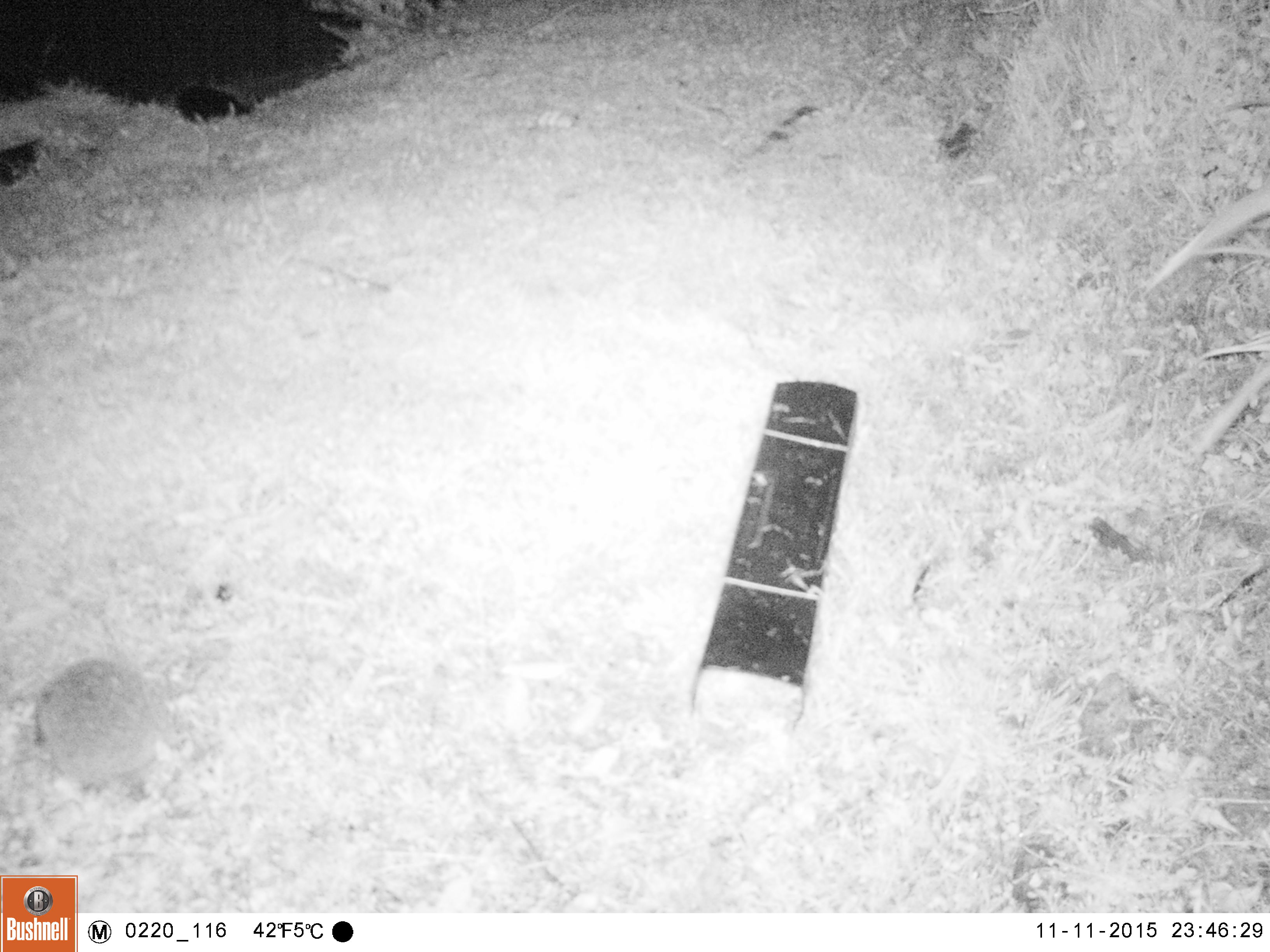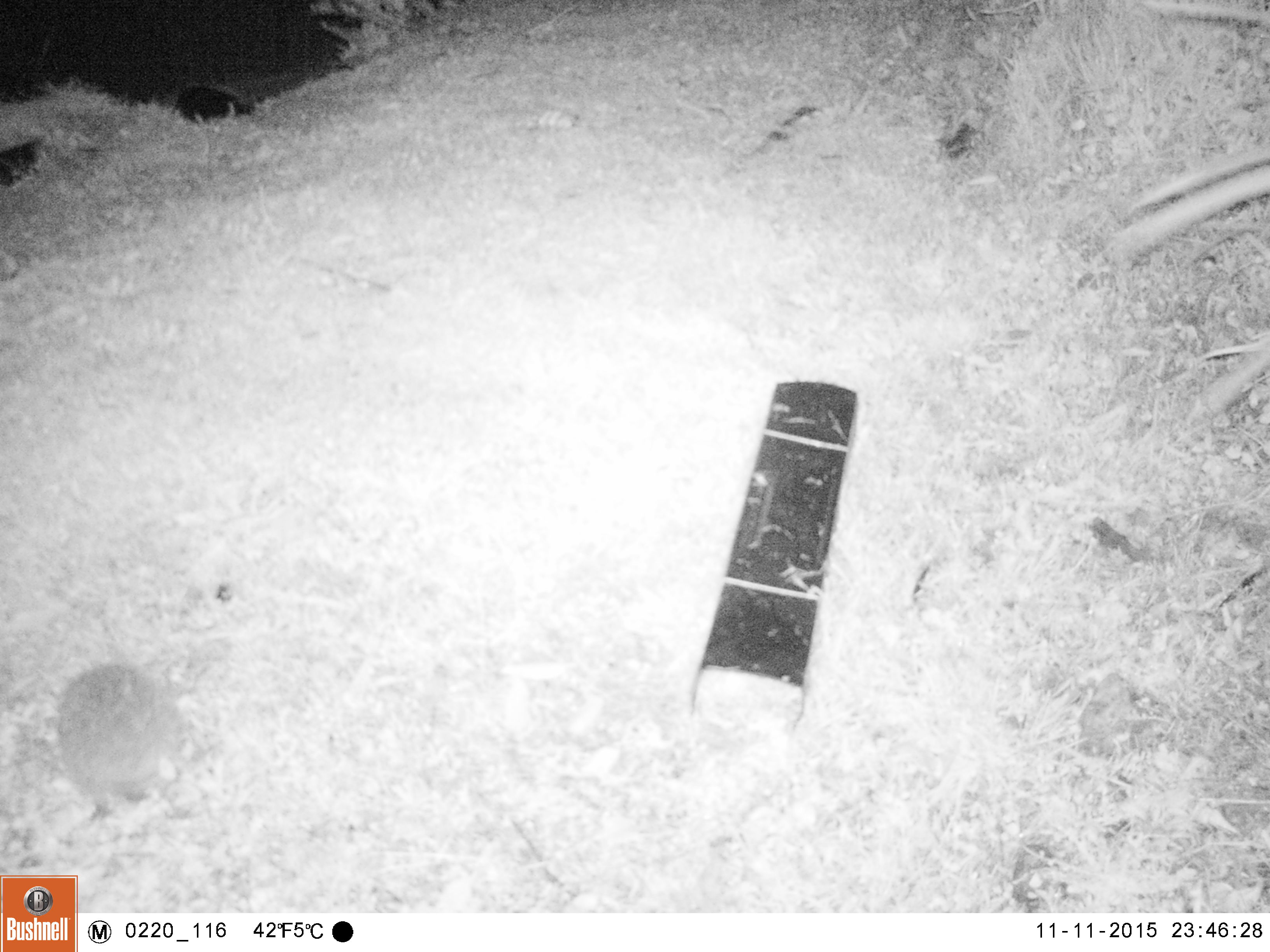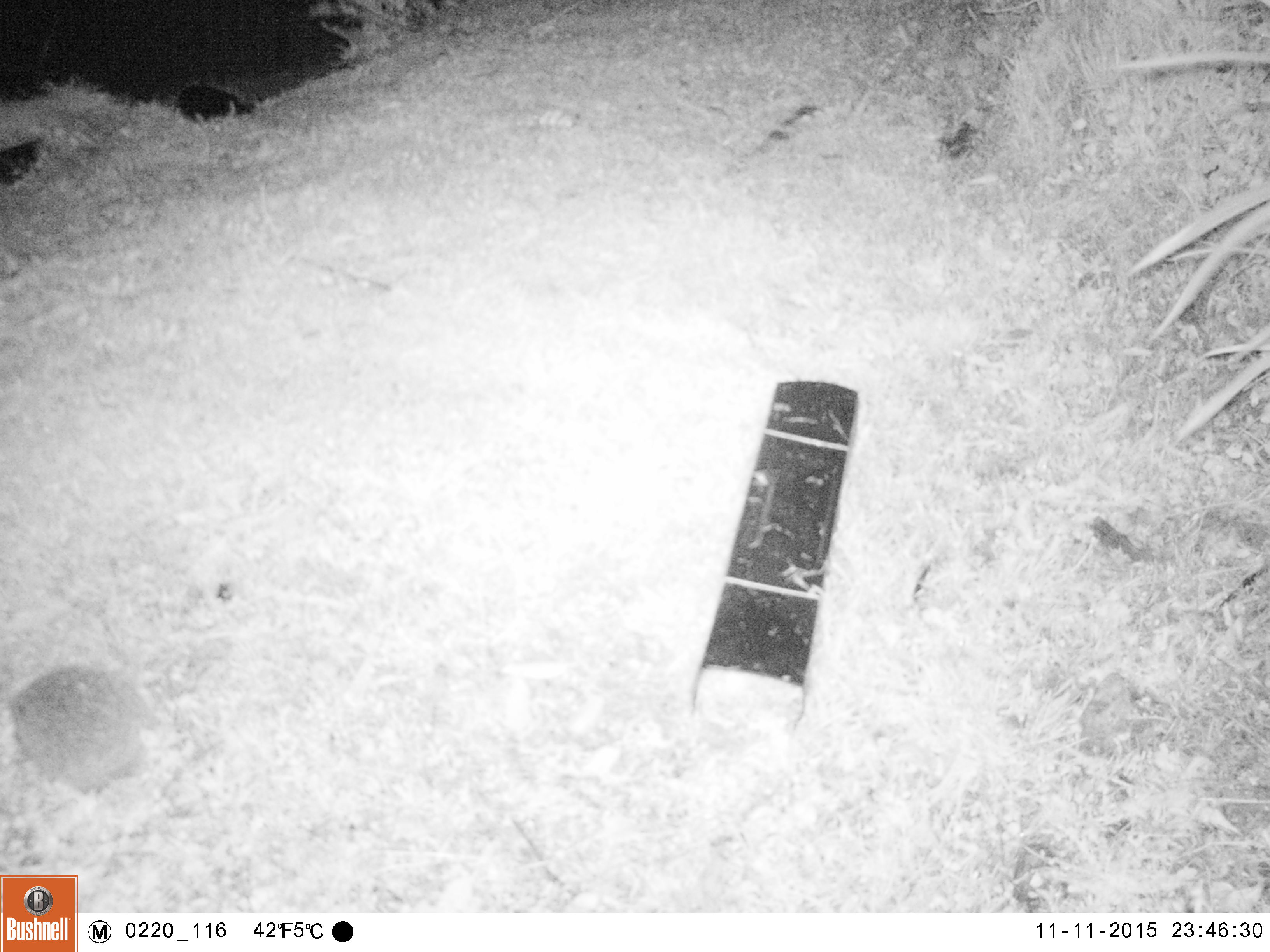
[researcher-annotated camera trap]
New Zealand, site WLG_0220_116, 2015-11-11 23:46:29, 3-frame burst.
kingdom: Animalia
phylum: Chordata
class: Mammalia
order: Eulipotyphla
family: Erinaceidae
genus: Erinaceus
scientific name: Erinaceus europaeus europaeus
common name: european hedgehog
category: hedgehog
Hedgehog (european hedgehog) (Erinaceus europaeus europaeus).